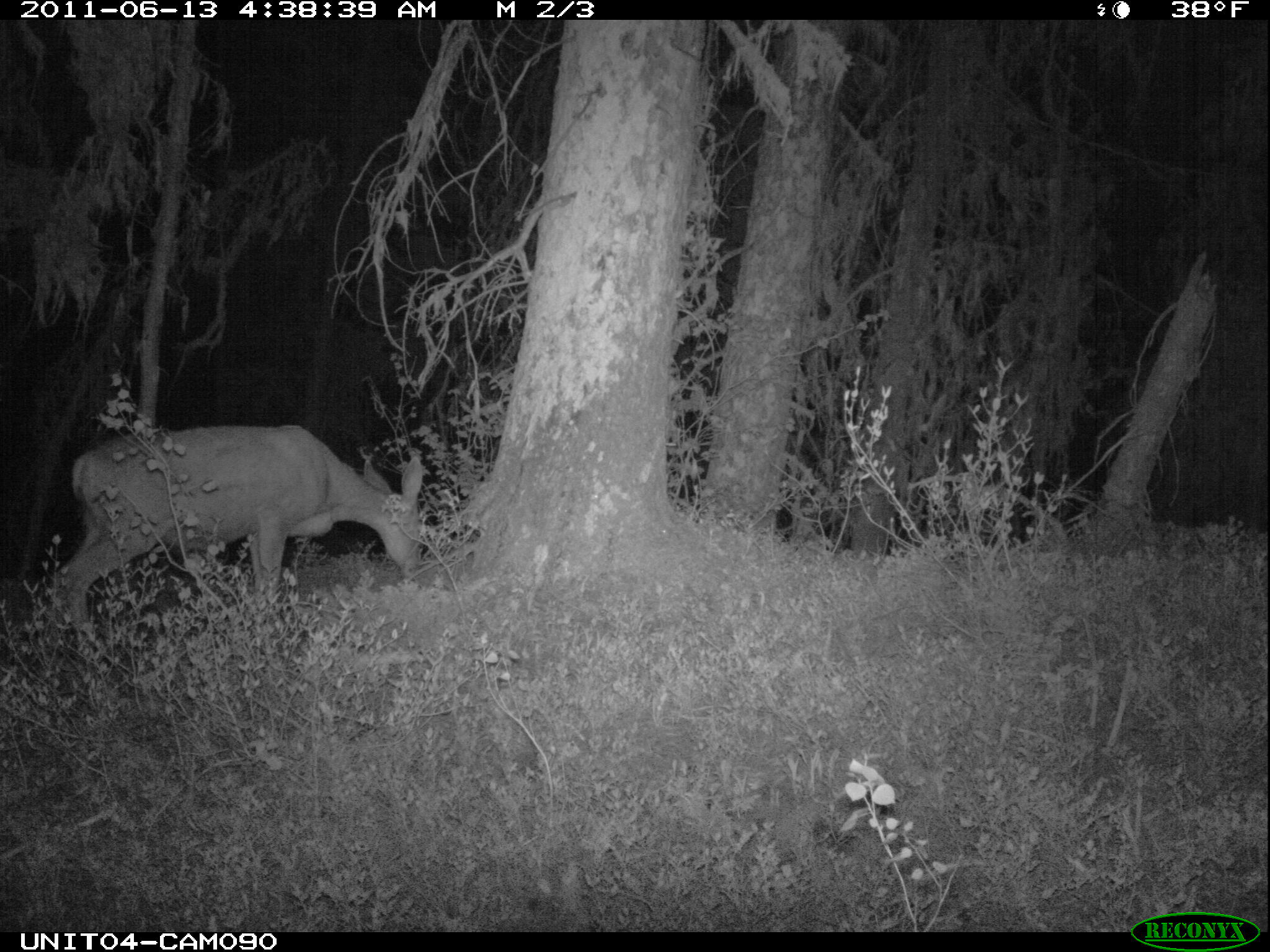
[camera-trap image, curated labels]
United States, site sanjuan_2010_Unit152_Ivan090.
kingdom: Animalia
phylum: Chordata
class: Mammalia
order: Artiodactyla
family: Cervidae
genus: Odocoileus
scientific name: Odocoileus hemionus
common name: mule deer